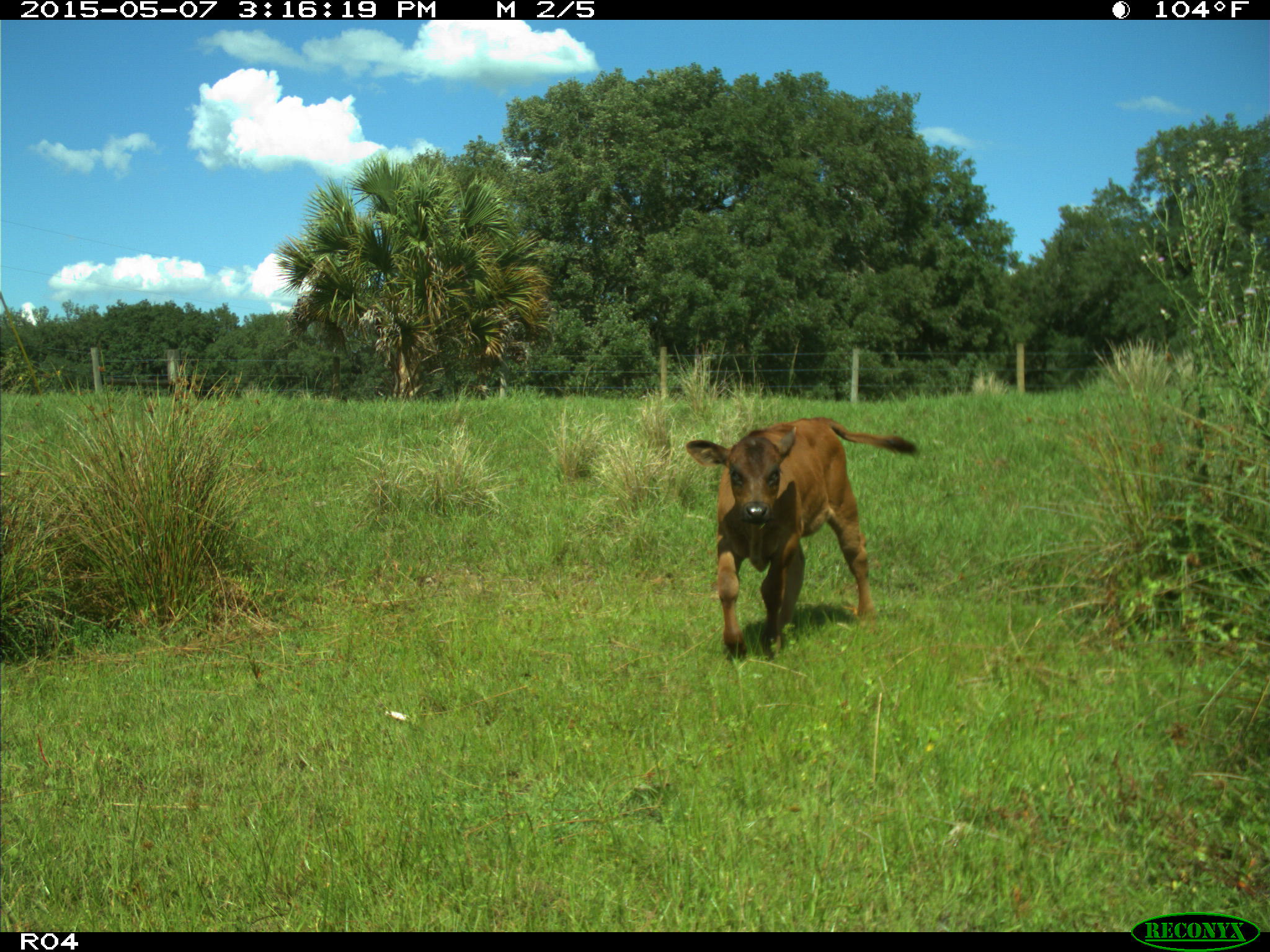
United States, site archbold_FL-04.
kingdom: Animalia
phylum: Chordata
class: Mammalia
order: Artiodactyla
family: Bovidae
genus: Bos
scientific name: Bos taurus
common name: domestic cow